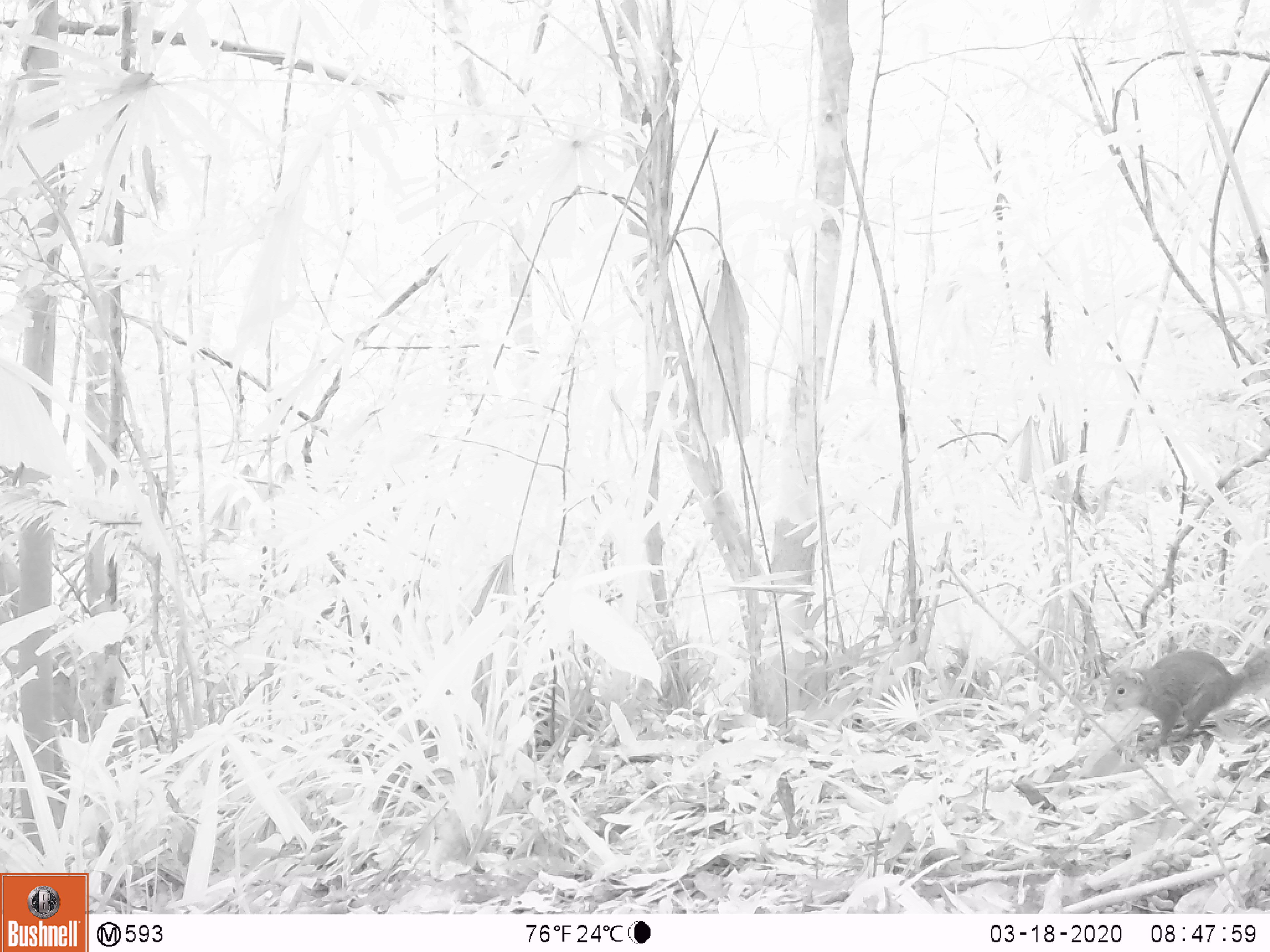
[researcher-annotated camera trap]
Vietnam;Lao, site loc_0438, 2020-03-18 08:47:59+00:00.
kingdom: Animalia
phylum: Chordata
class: Mammalia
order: Rodentia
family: Sciuridae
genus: Dremomys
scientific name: Dremomys rufigenis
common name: red-cheeked squirrel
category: red cheeked squirrel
Red cheeked squirrel (red-cheeked squirrel) (Dremomys rufigenis). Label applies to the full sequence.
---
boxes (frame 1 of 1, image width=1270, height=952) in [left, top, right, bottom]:
red cheeked squirrel: [1101, 643, 1270, 754]